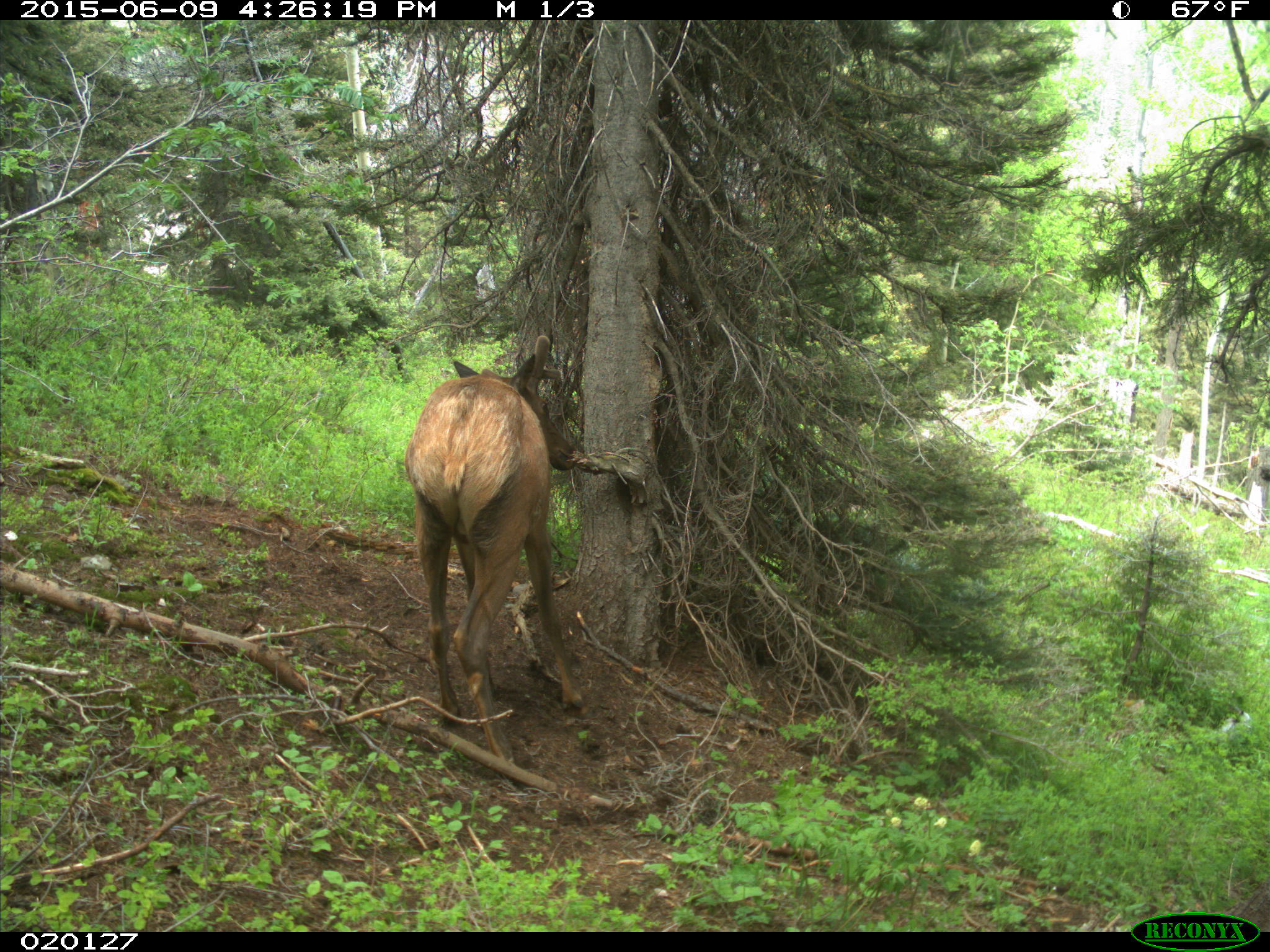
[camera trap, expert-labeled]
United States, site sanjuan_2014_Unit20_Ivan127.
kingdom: Animalia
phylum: Chordata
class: Mammalia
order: Artiodactyla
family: Cervidae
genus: Cervus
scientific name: Cervus elaphus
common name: red deer